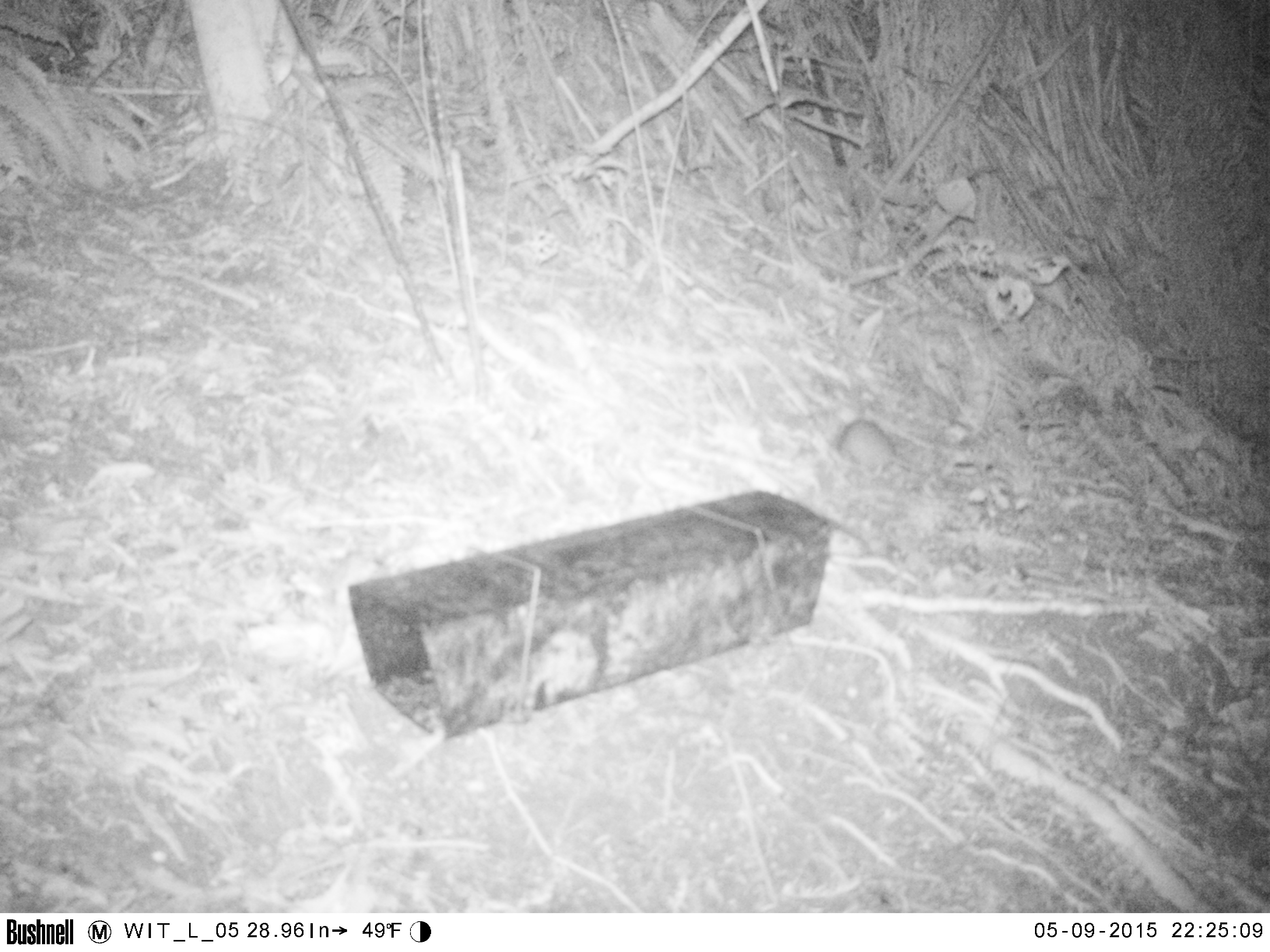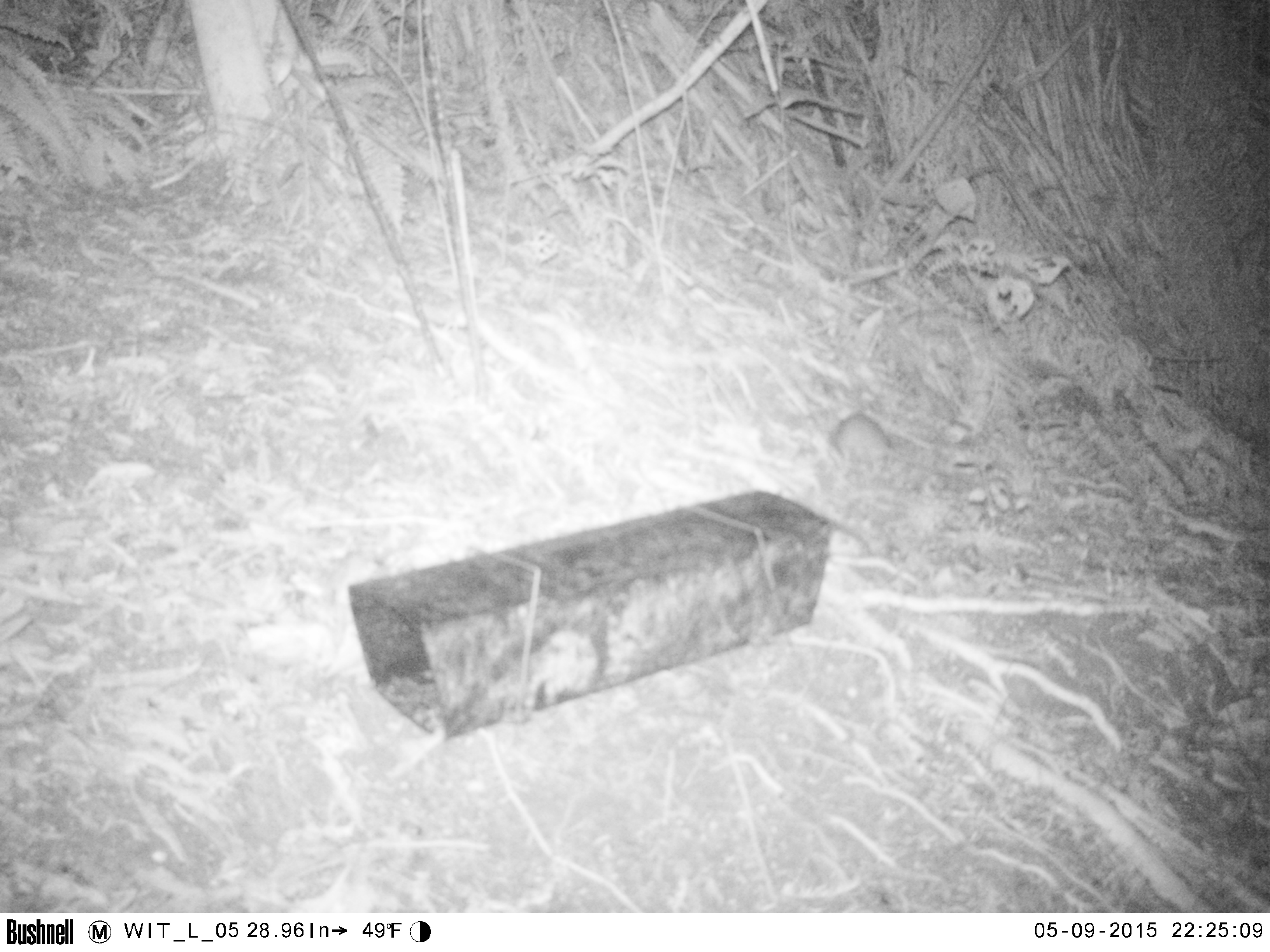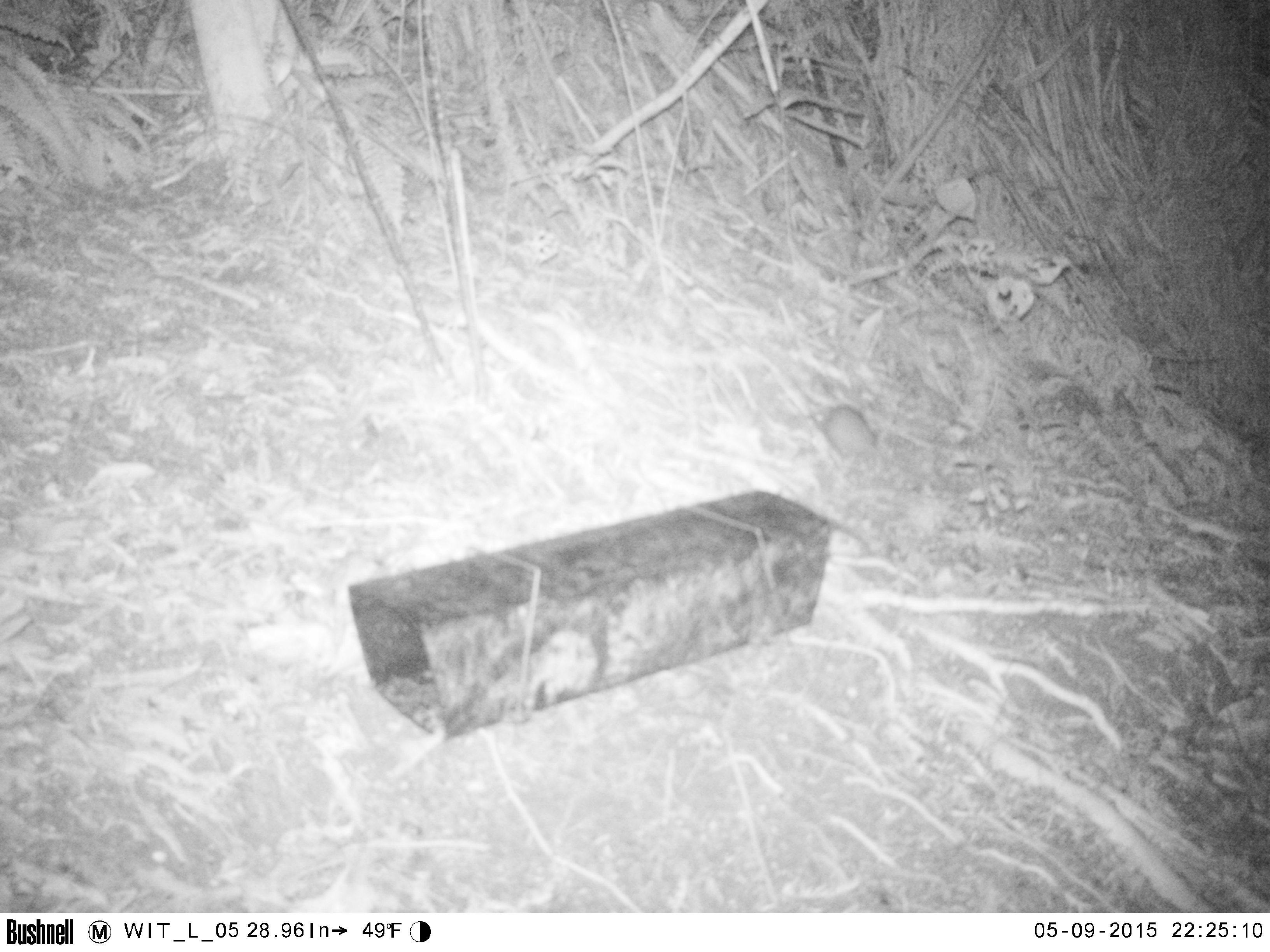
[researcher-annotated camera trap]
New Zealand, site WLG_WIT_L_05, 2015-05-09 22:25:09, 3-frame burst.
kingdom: Animalia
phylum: Chordata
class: Mammalia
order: Rodentia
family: Muridae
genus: Rattus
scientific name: Rattus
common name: rat